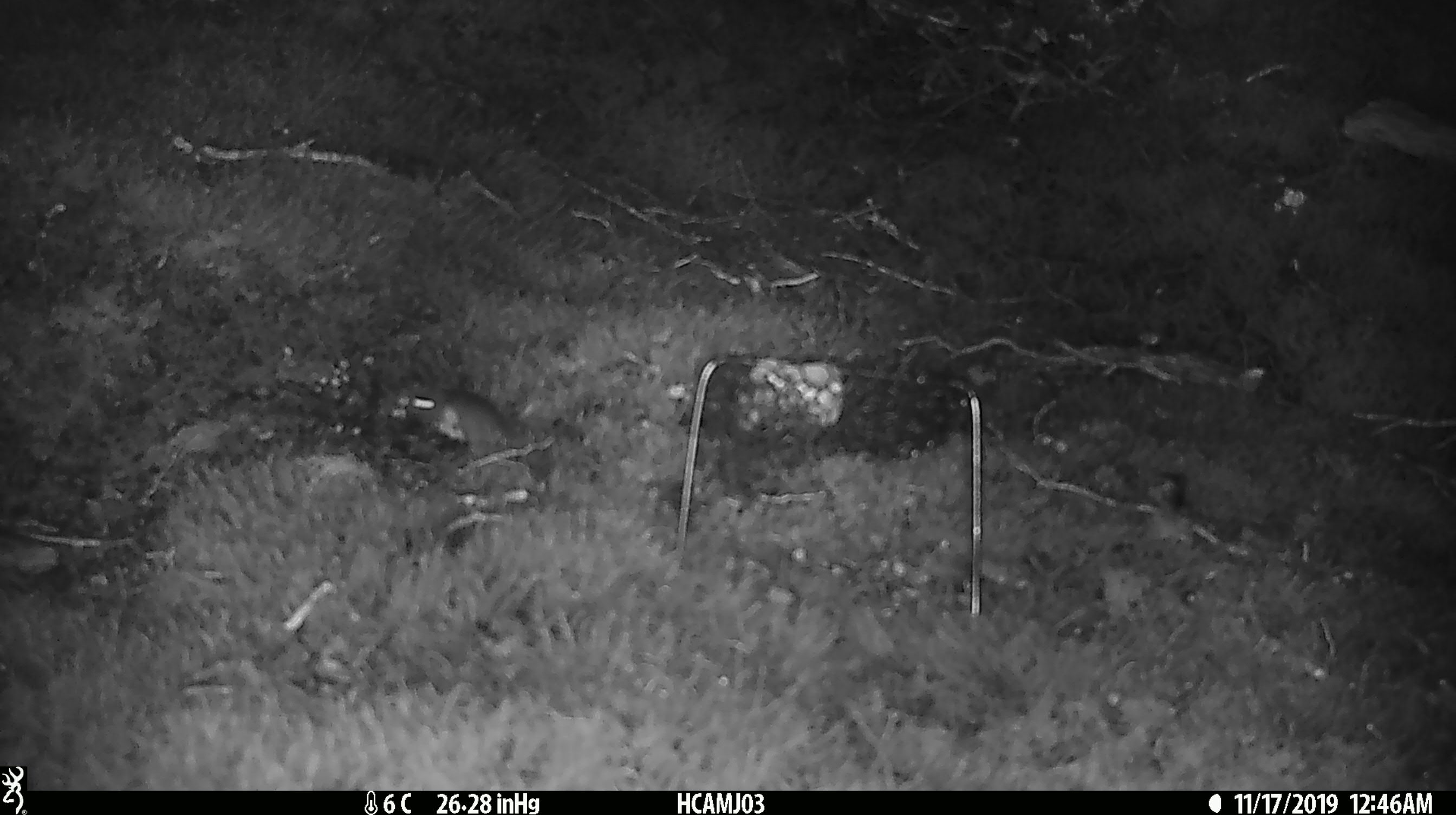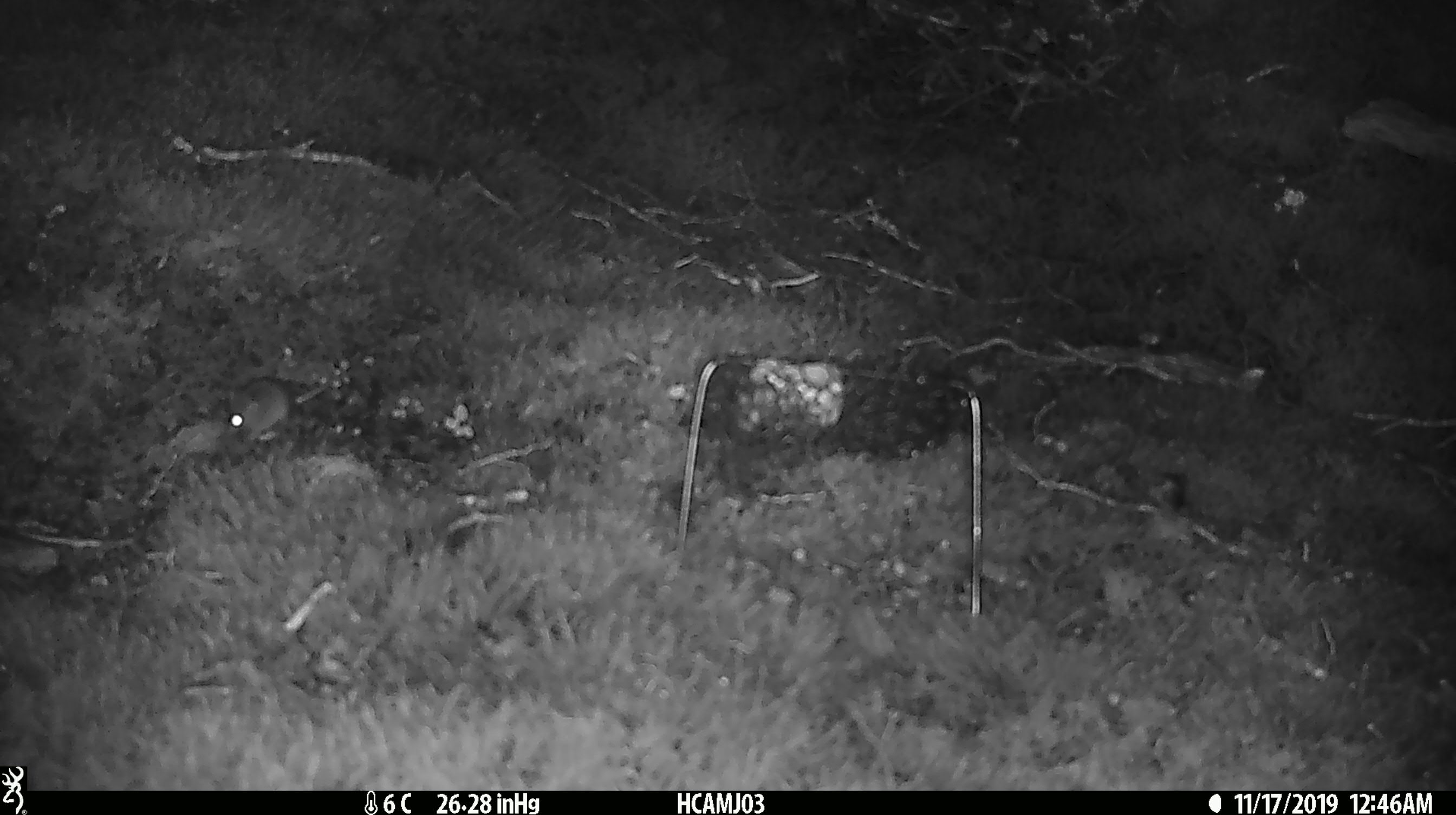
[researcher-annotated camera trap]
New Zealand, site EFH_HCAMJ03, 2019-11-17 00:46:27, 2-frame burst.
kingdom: Animalia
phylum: Chordata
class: Mammalia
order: Rodentia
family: Muridae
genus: Mus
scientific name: Mus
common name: mouse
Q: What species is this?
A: Mouse (Mus).